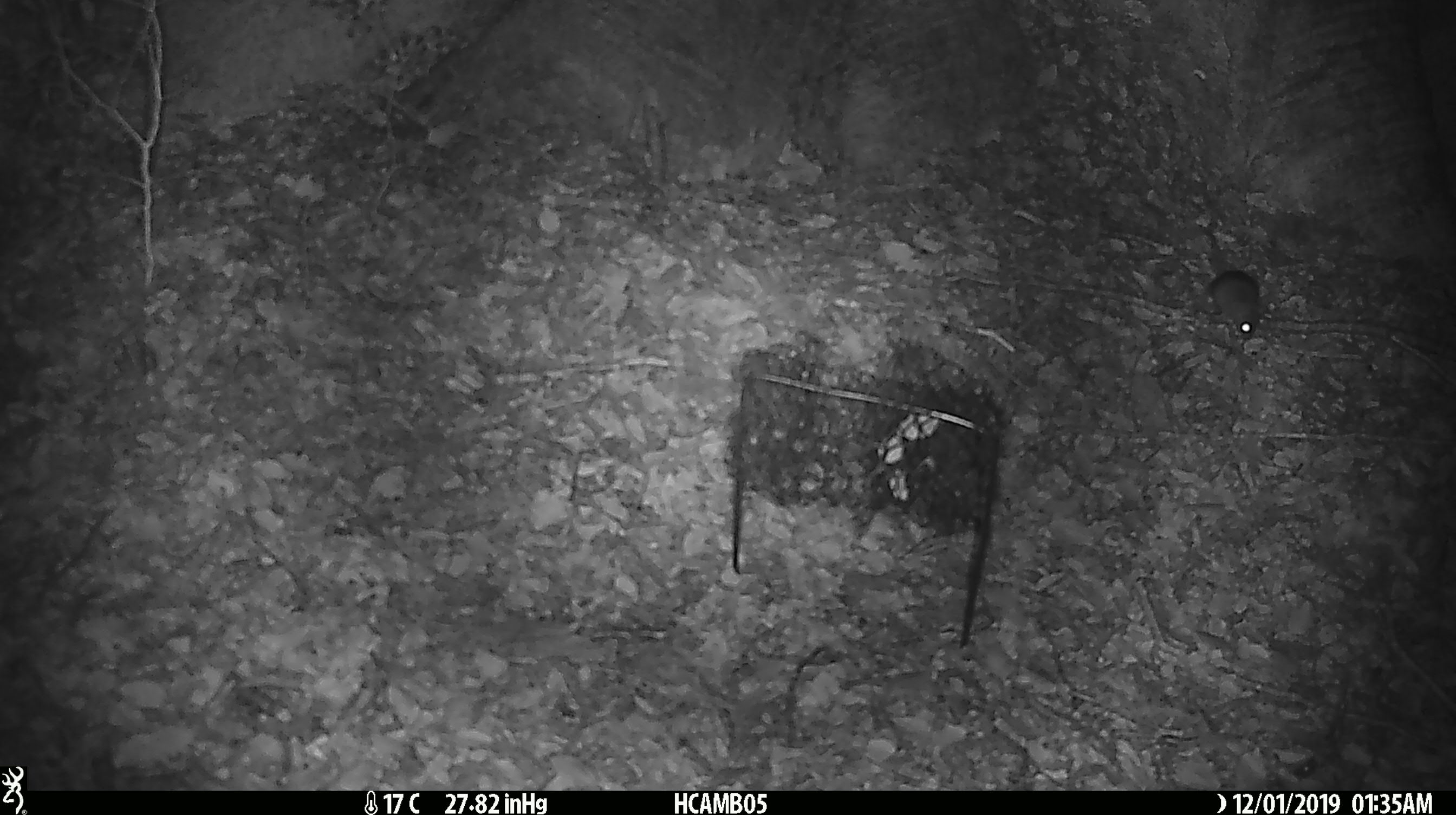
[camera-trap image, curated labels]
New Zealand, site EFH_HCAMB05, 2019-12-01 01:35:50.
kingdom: Animalia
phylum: Chordata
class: Mammalia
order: Rodentia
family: Muridae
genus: Mus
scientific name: Mus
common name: mouse